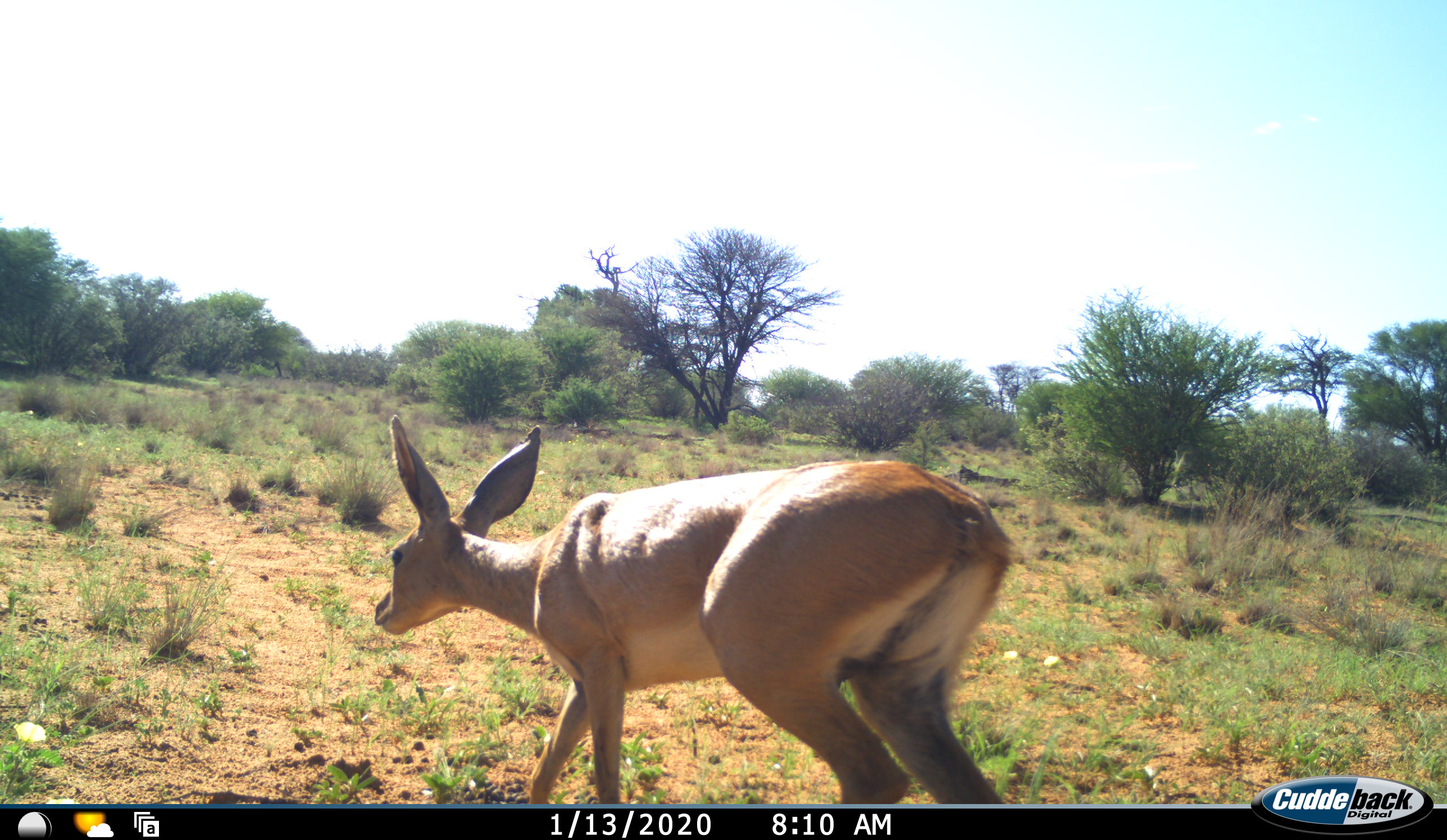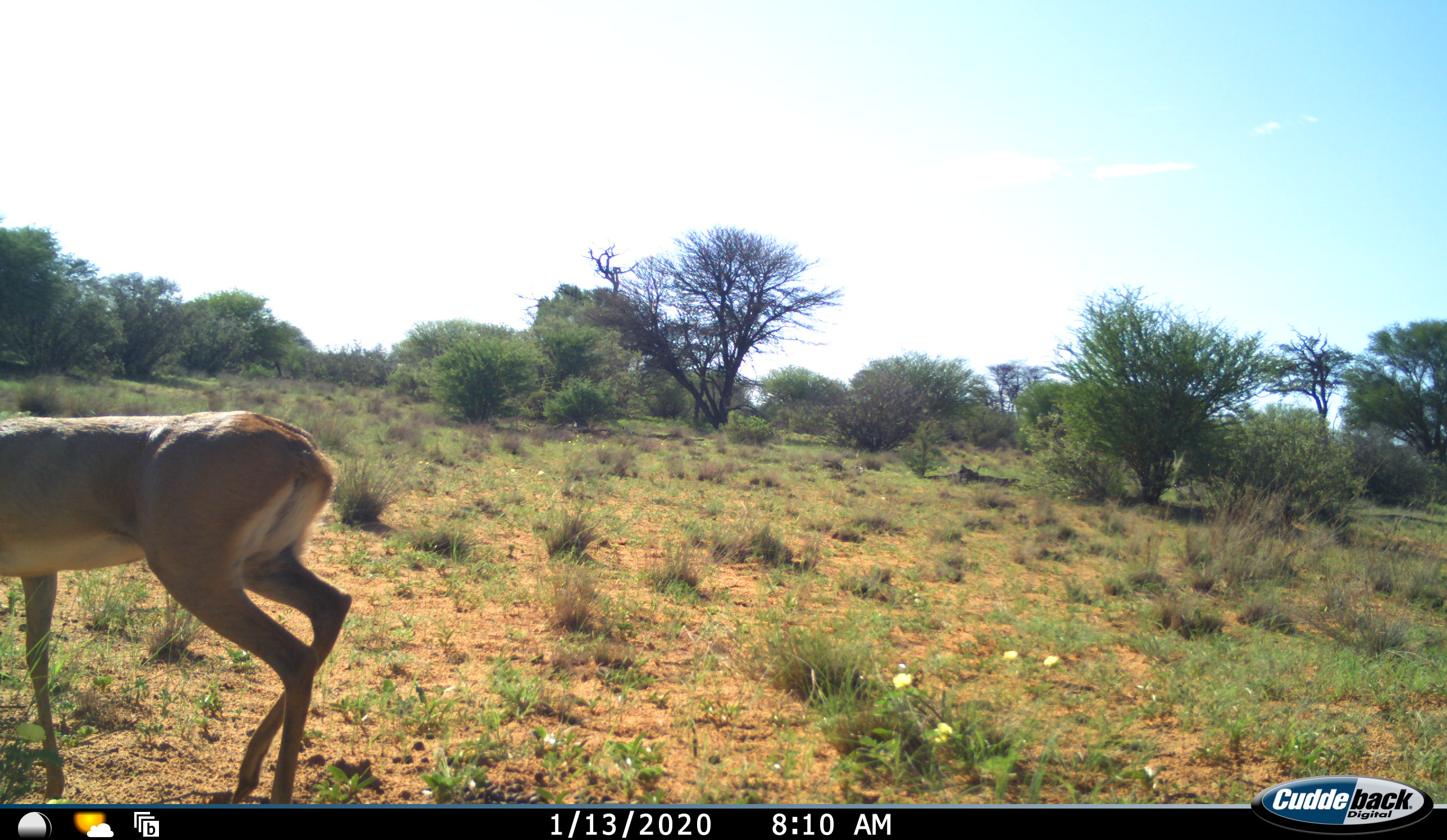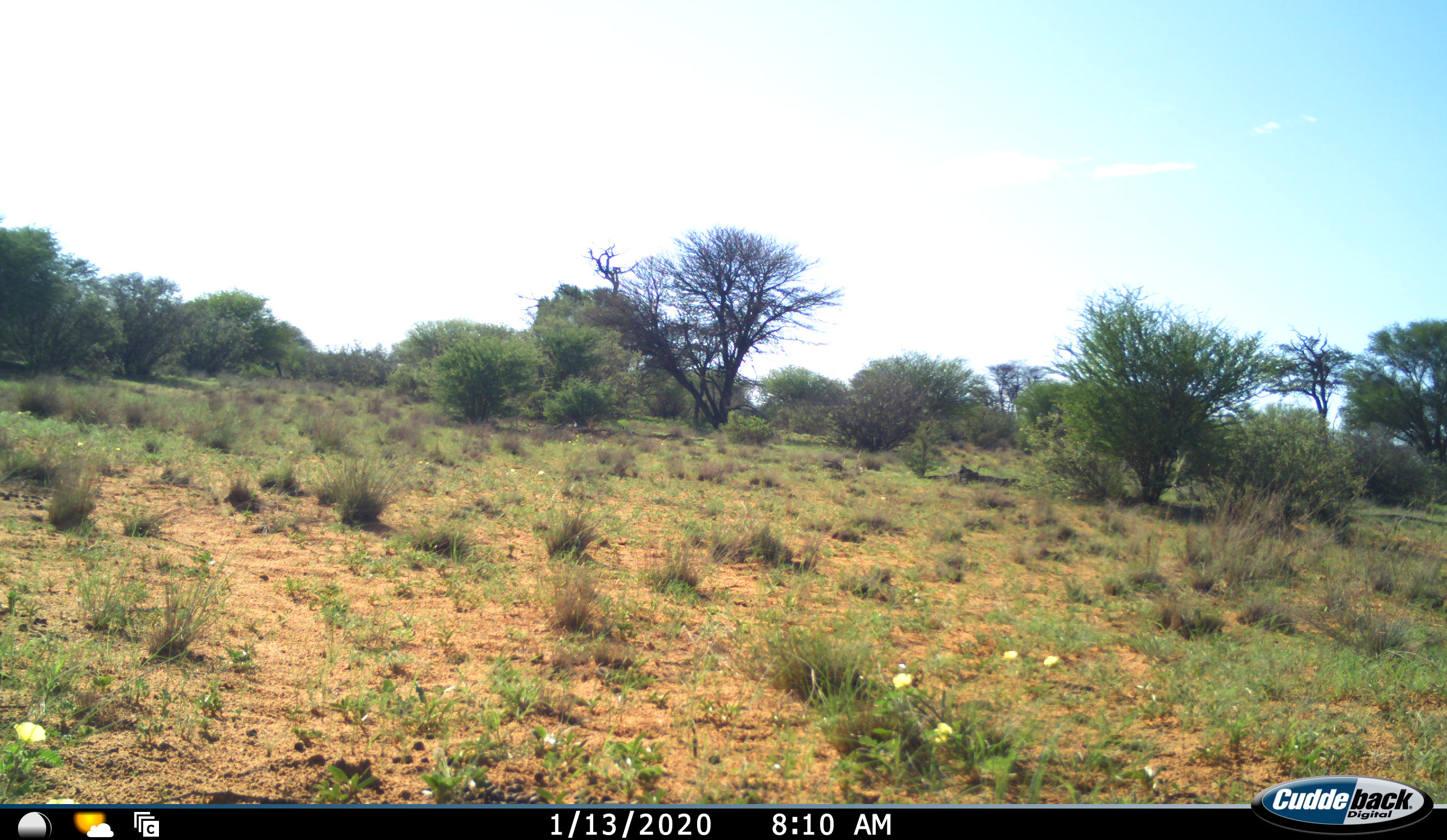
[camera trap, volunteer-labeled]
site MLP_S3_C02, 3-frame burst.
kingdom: Animalia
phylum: Chordata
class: Mammalia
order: Artiodactyla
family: Bovidae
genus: Raphicerus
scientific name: Raphicerus campestris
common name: steenbok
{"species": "steenbok (Raphicerus campestris)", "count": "1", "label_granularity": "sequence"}